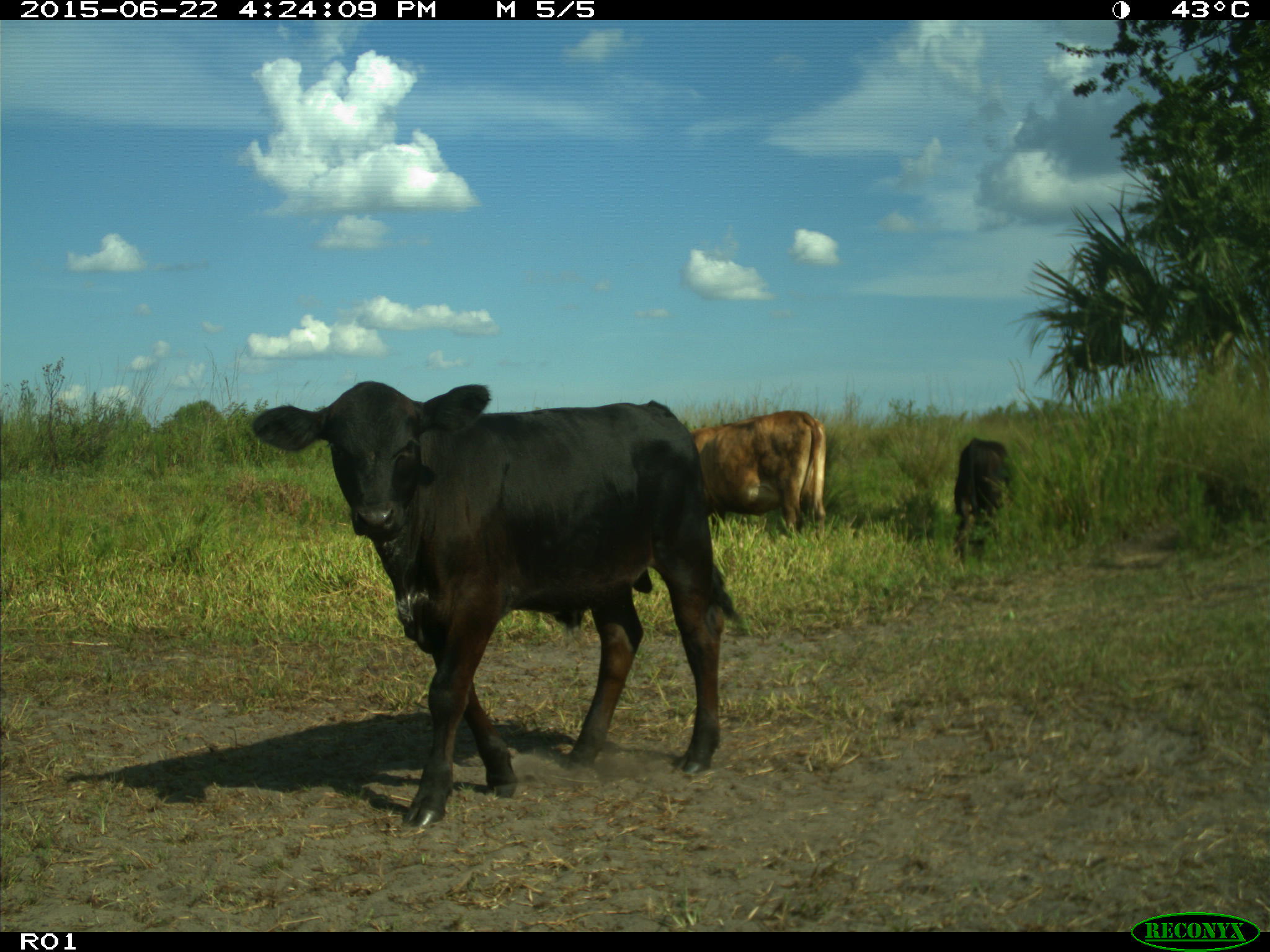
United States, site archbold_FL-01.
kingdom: Animalia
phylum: Chordata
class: Mammalia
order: Artiodactyla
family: Bovidae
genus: Bos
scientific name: Bos taurus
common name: domestic cow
Bos taurus (domestic cow).